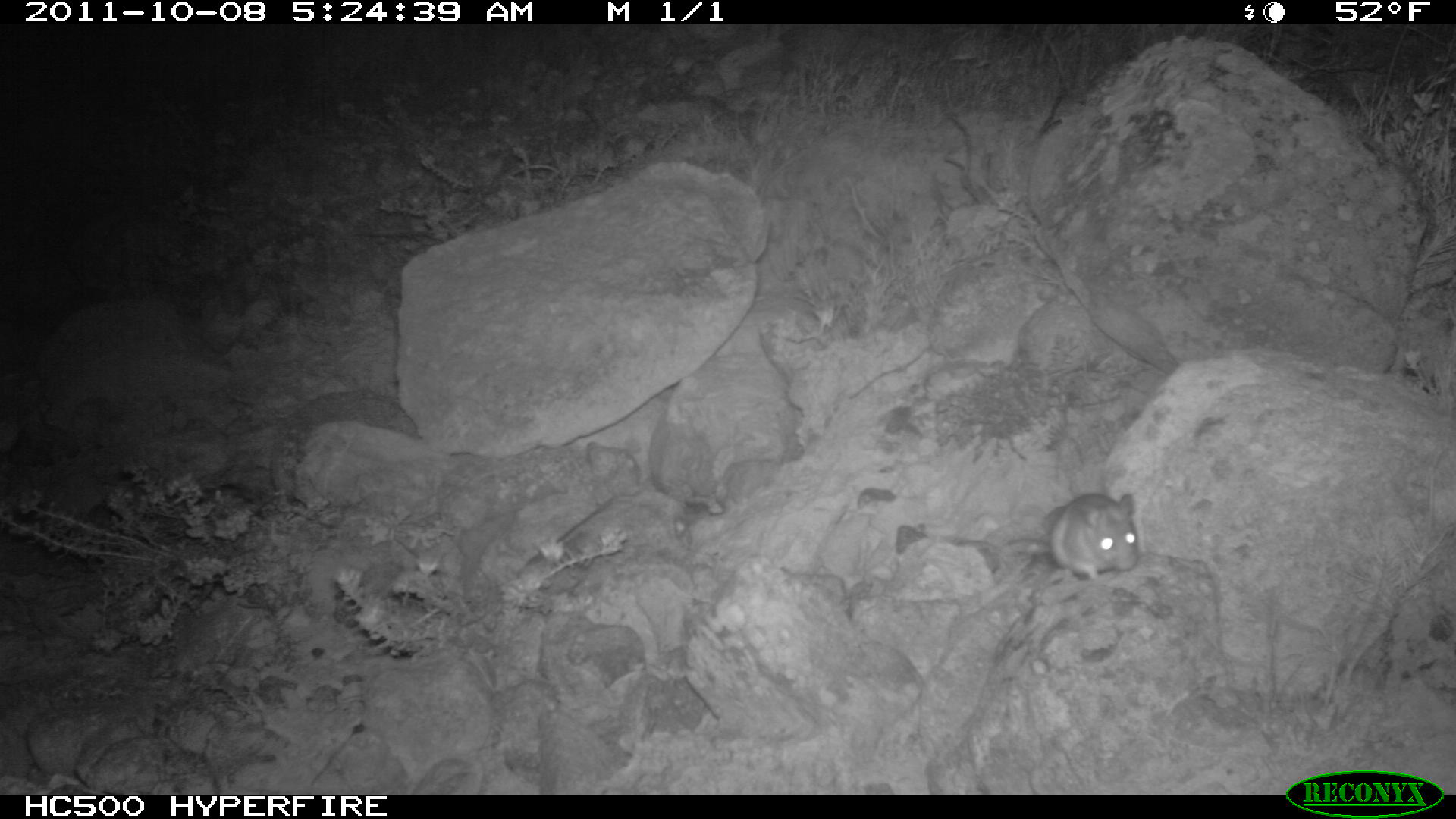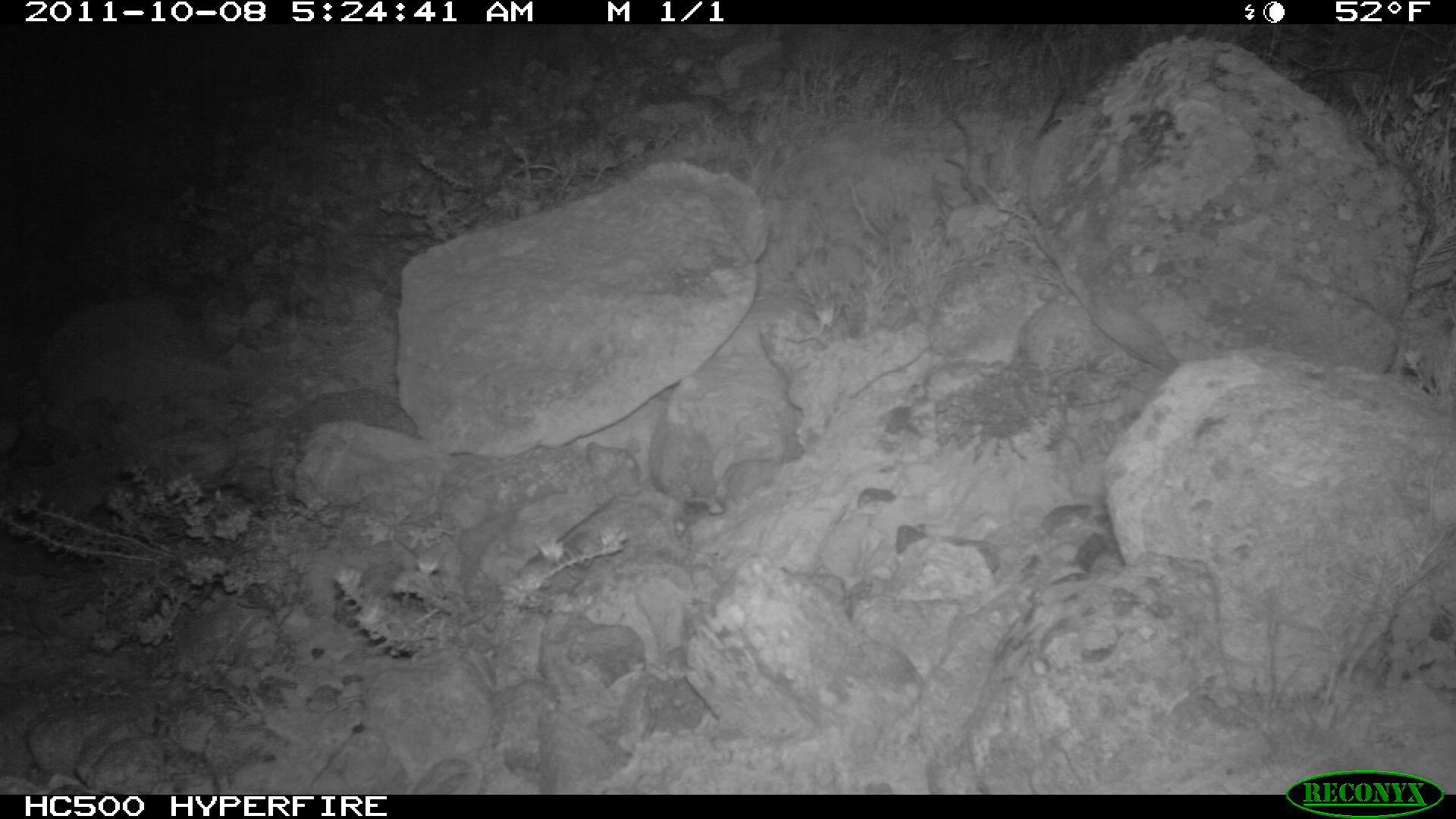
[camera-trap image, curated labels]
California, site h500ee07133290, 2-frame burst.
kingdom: Animalia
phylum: Chordata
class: Mammalia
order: Rodentia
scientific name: Rodentia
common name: rodent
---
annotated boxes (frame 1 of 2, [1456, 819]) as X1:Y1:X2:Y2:
rodent: 1005:492:1138:582